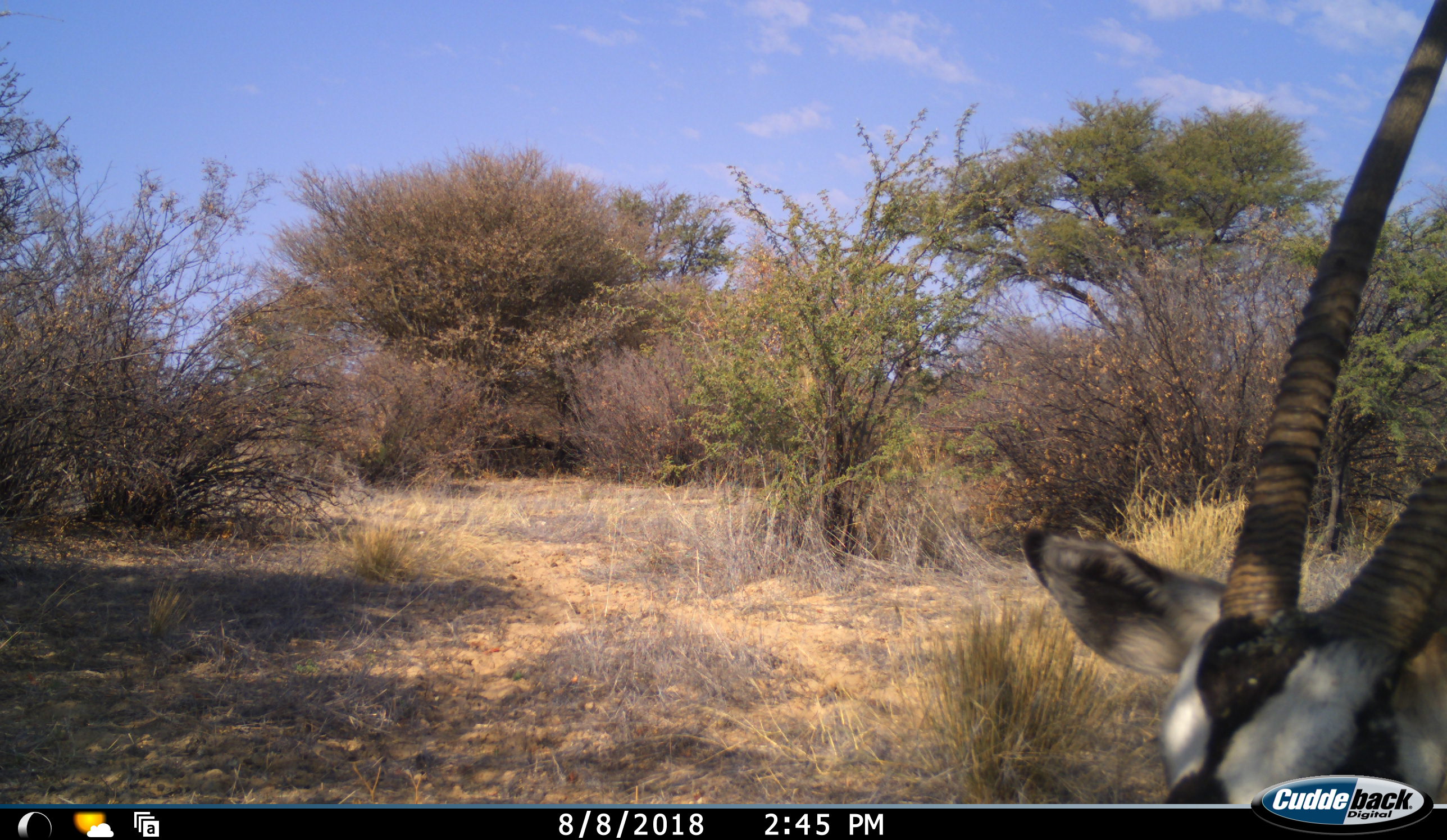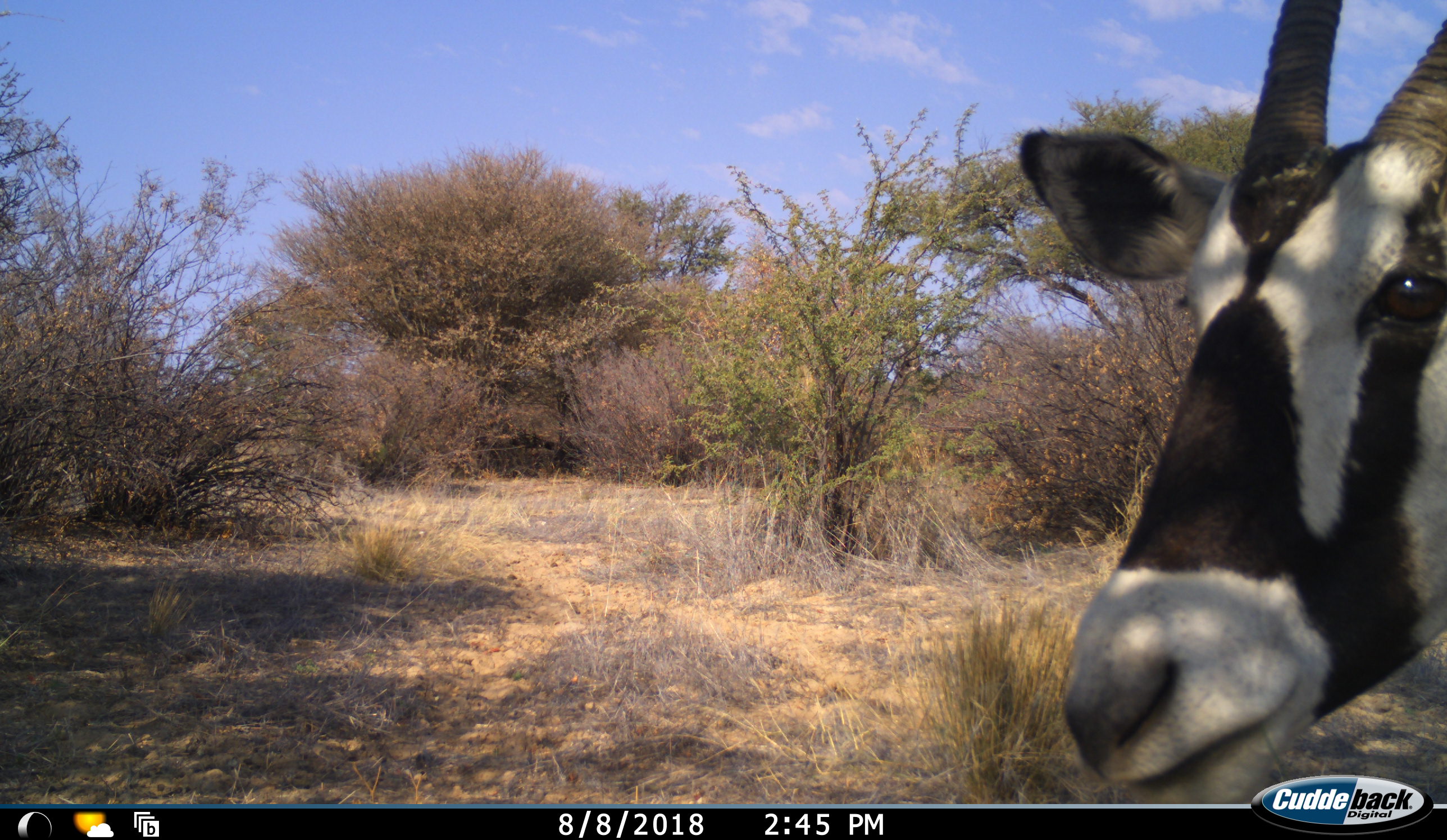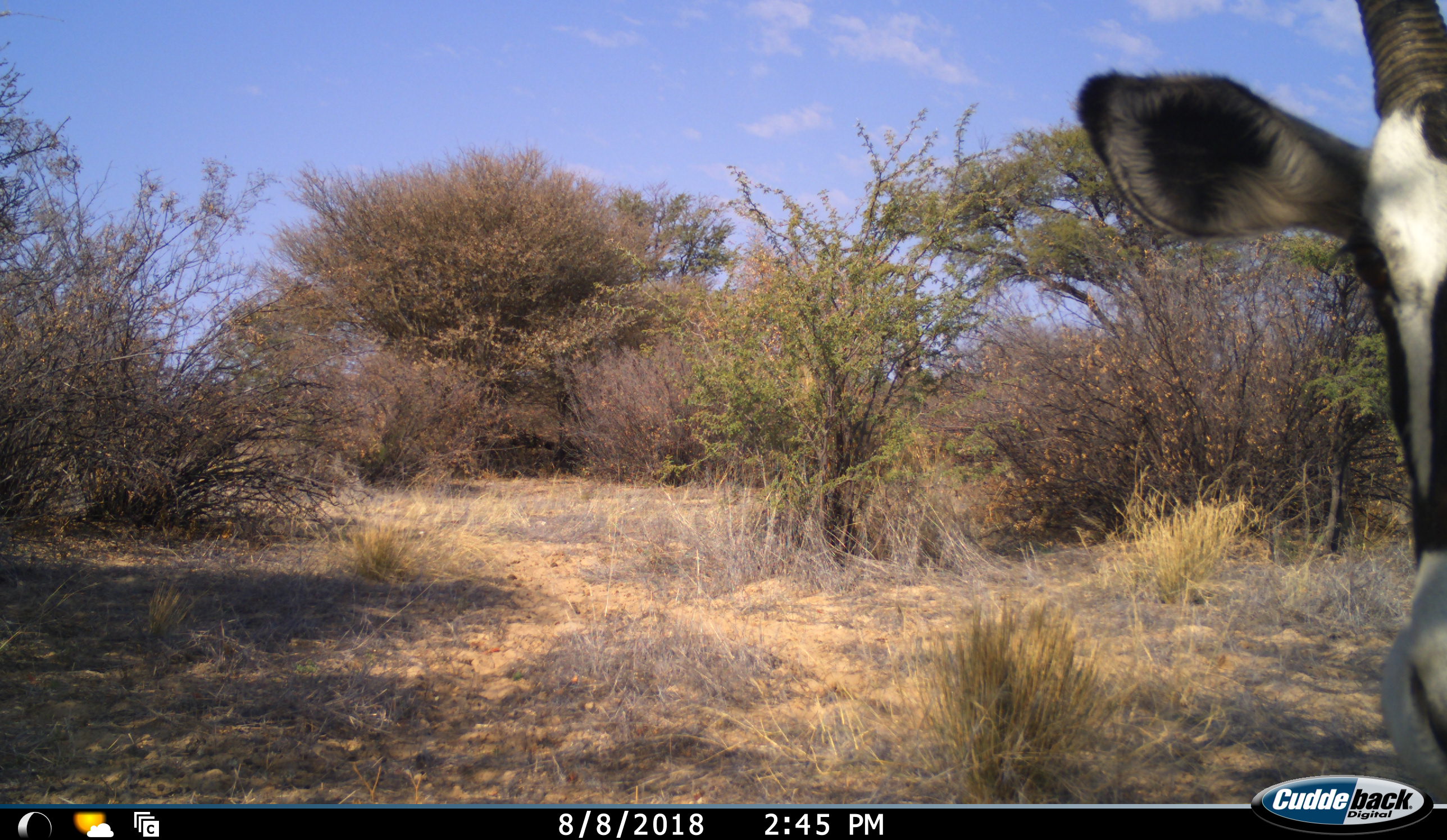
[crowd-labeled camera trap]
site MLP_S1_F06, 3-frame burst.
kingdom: Animalia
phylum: Chordata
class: Mammalia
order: Artiodactyla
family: Bovidae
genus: Oryx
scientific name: Oryx gazella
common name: gemsbok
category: oryx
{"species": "oryx (gemsbok) (Oryx gazella)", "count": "1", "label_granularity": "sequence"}